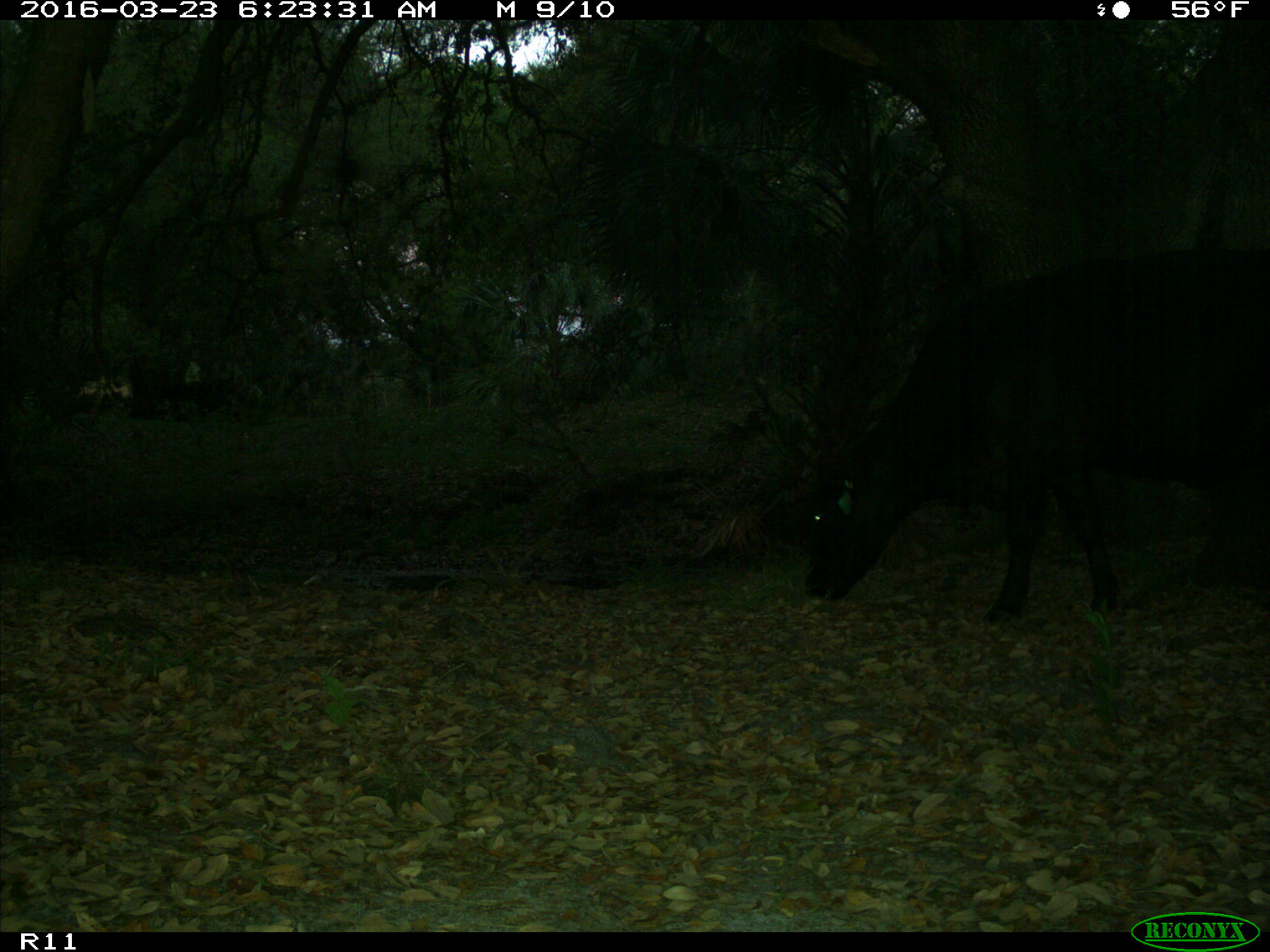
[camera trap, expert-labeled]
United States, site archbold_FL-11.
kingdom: Animalia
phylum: Chordata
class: Mammalia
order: Artiodactyla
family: Bovidae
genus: Bos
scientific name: Bos taurus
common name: domestic cow